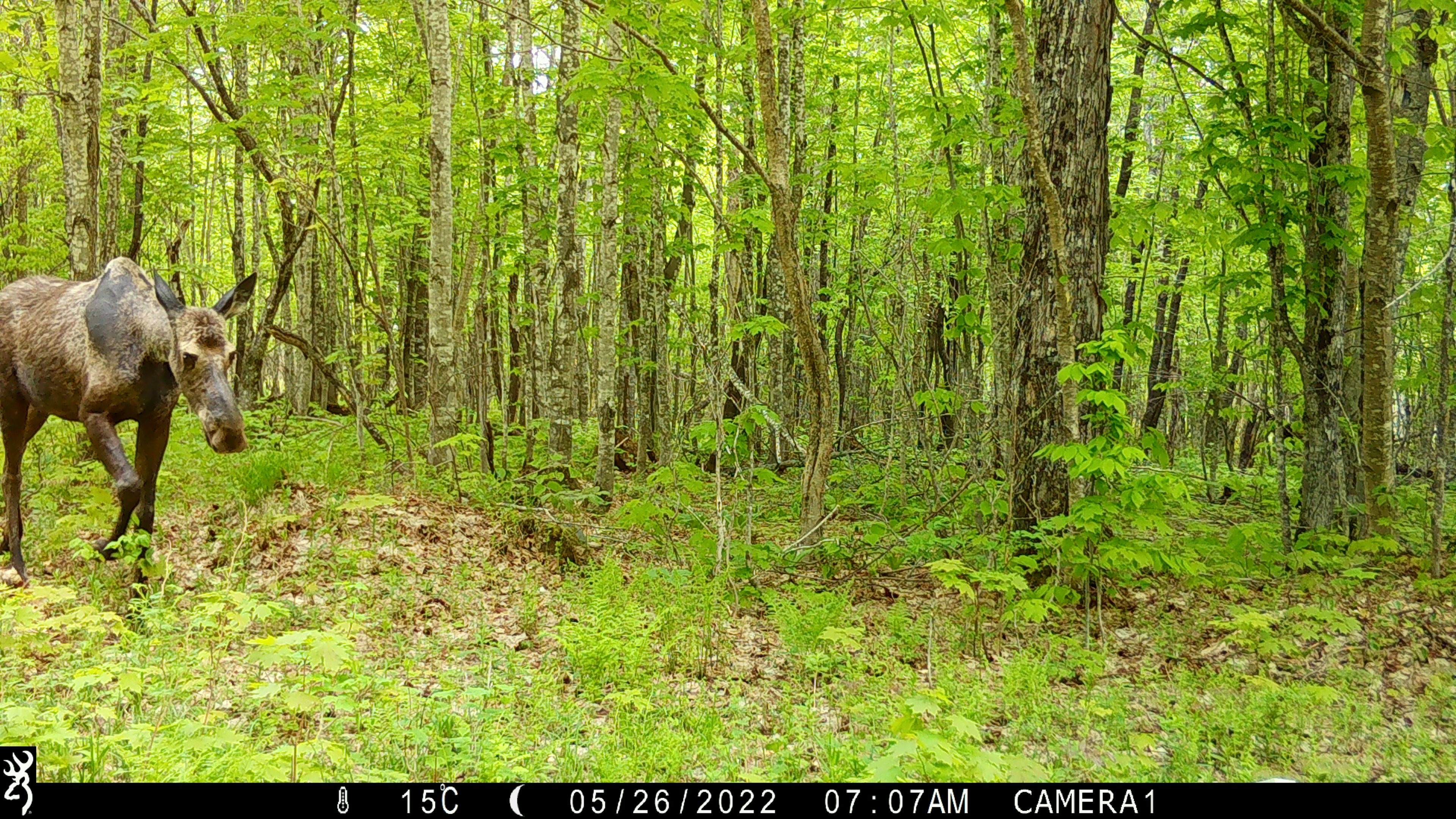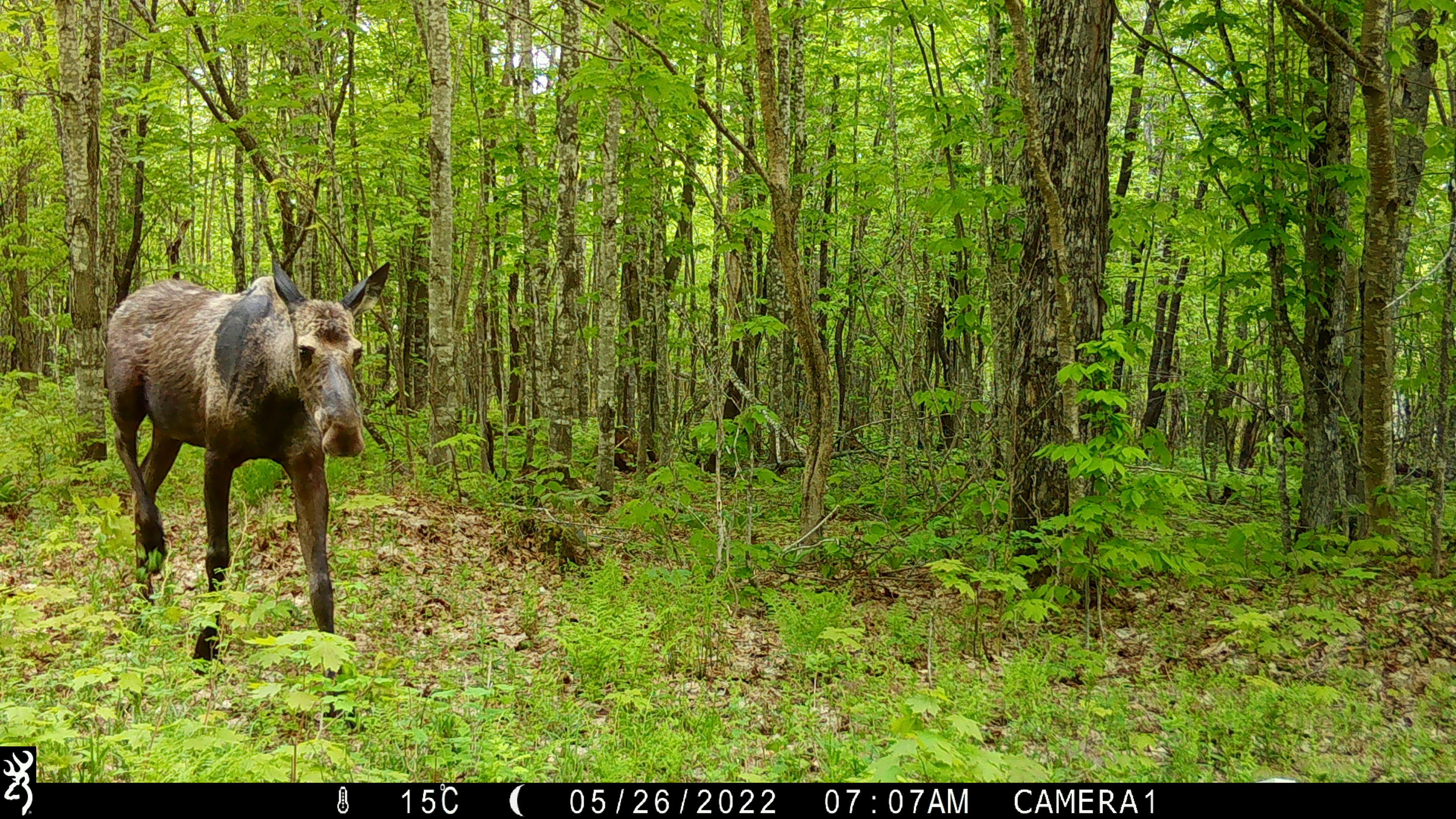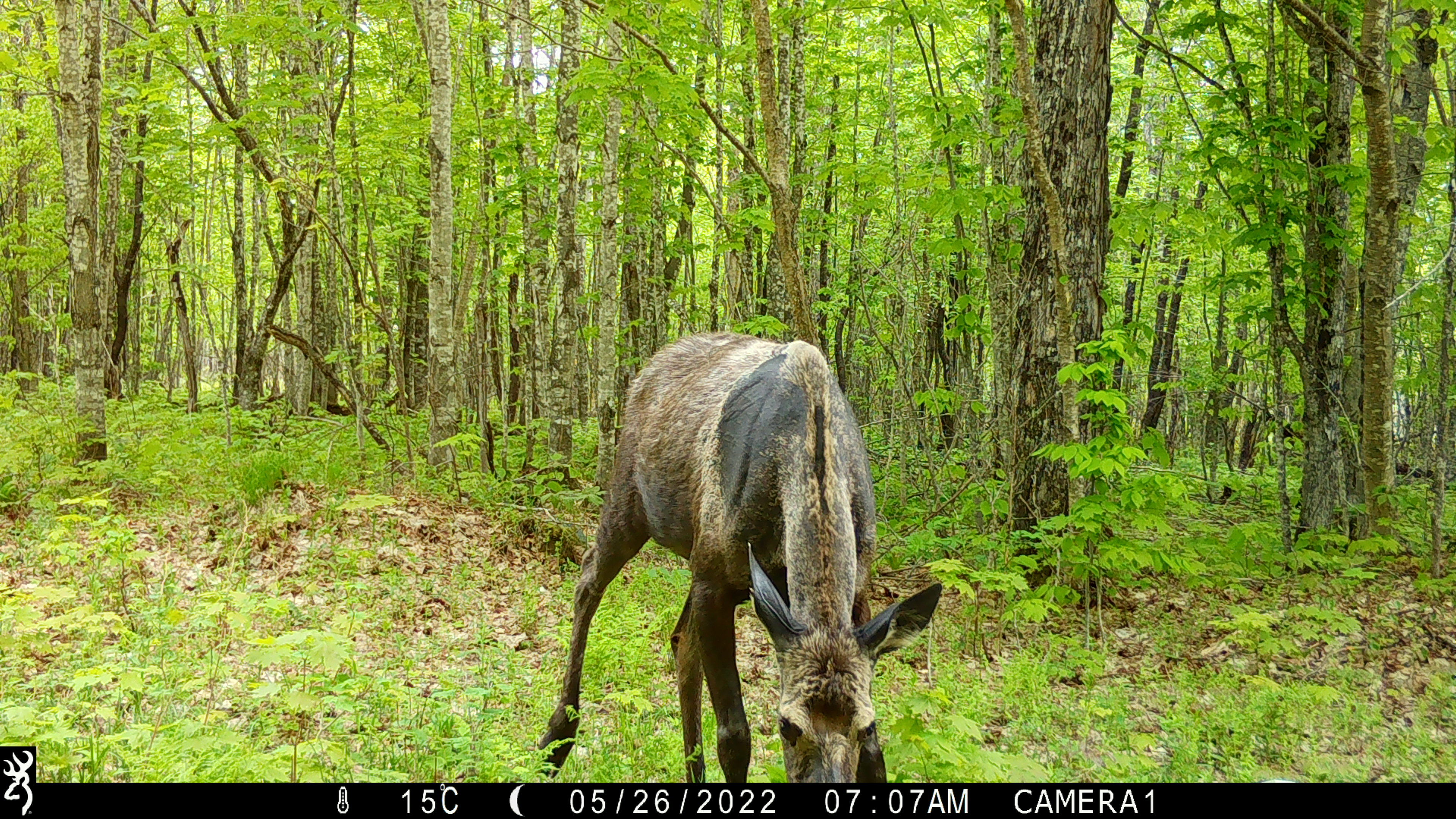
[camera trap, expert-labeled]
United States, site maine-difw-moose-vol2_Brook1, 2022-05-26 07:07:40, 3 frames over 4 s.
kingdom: Animalia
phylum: Chordata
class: Mammalia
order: Artiodactyla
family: Cervidae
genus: Alces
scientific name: Alces alces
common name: moose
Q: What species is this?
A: Moose (Alces alces).